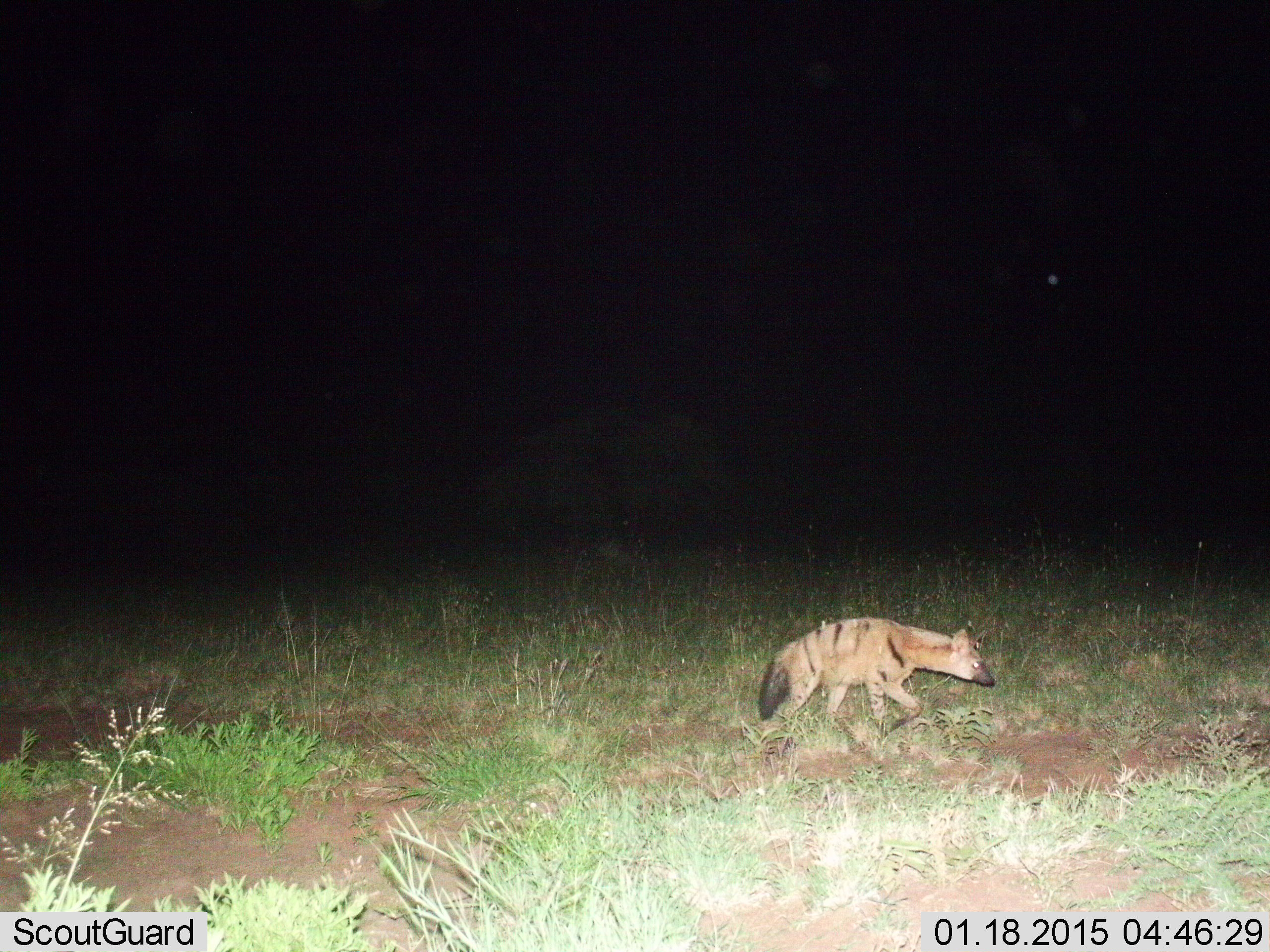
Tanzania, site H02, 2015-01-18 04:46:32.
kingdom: Animalia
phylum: Chordata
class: Mammalia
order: Carnivora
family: Hyaenidae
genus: Proteles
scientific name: Proteles cristatus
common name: aardwolf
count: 1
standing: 0%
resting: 0%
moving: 100%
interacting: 0%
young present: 0%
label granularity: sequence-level